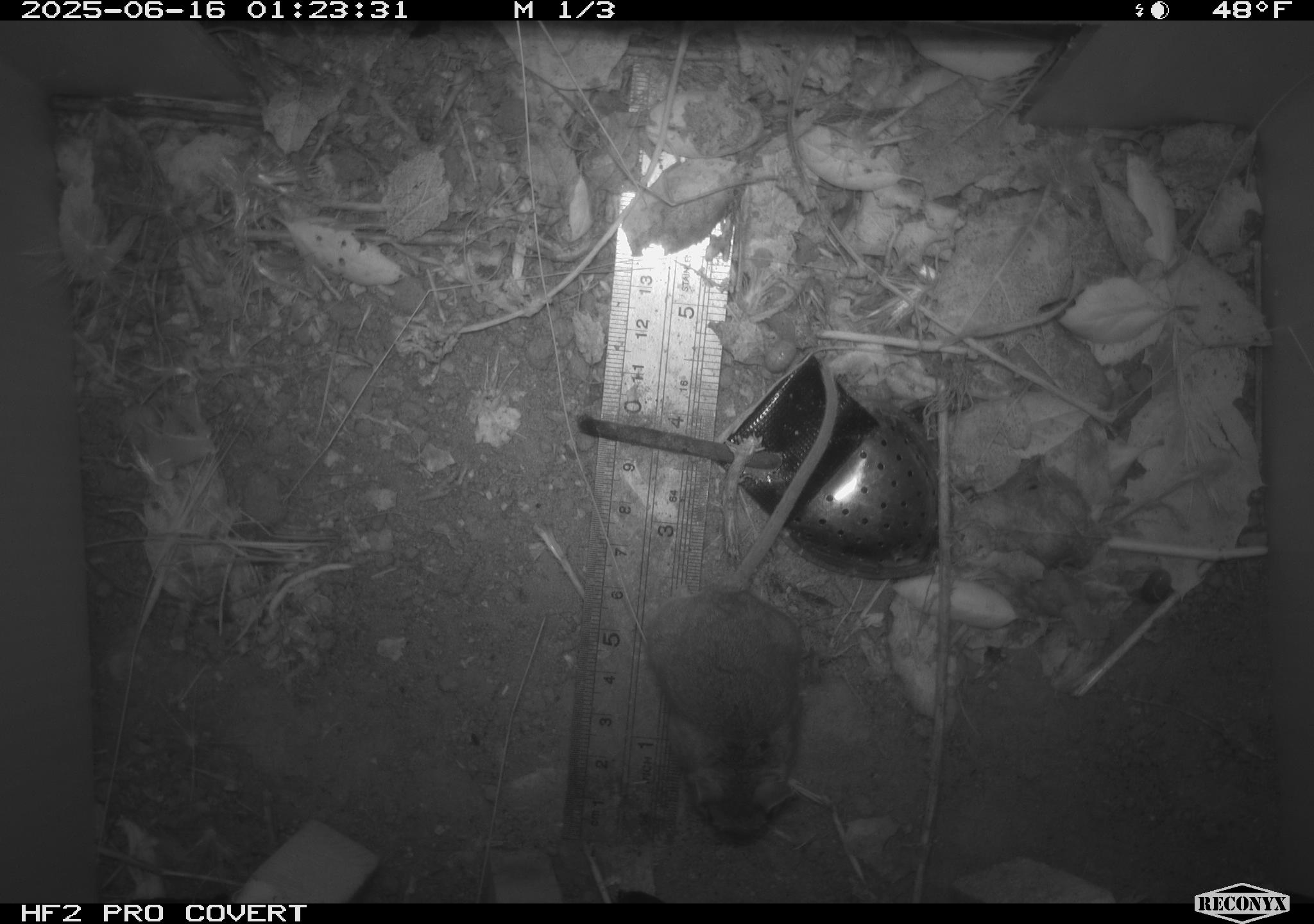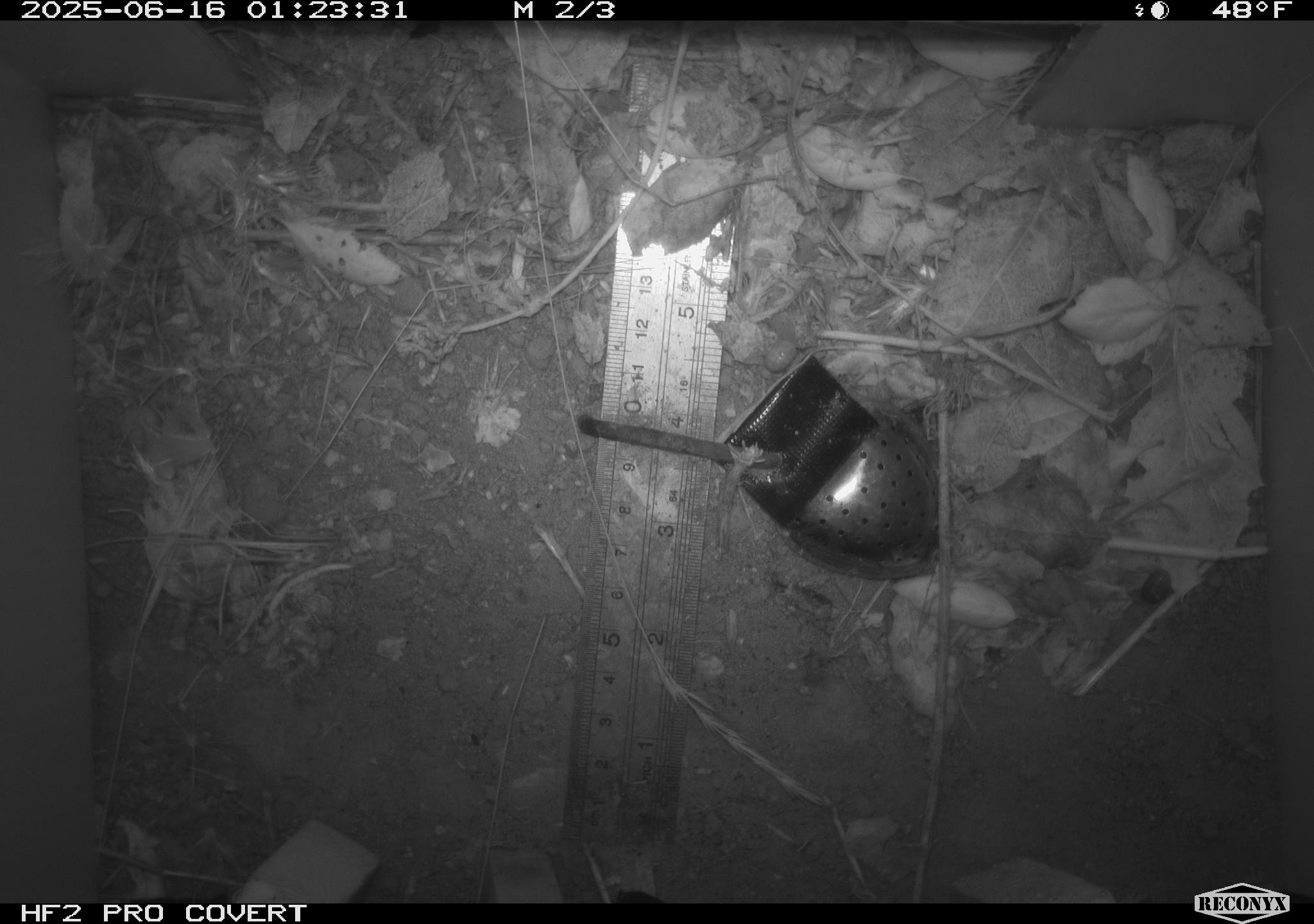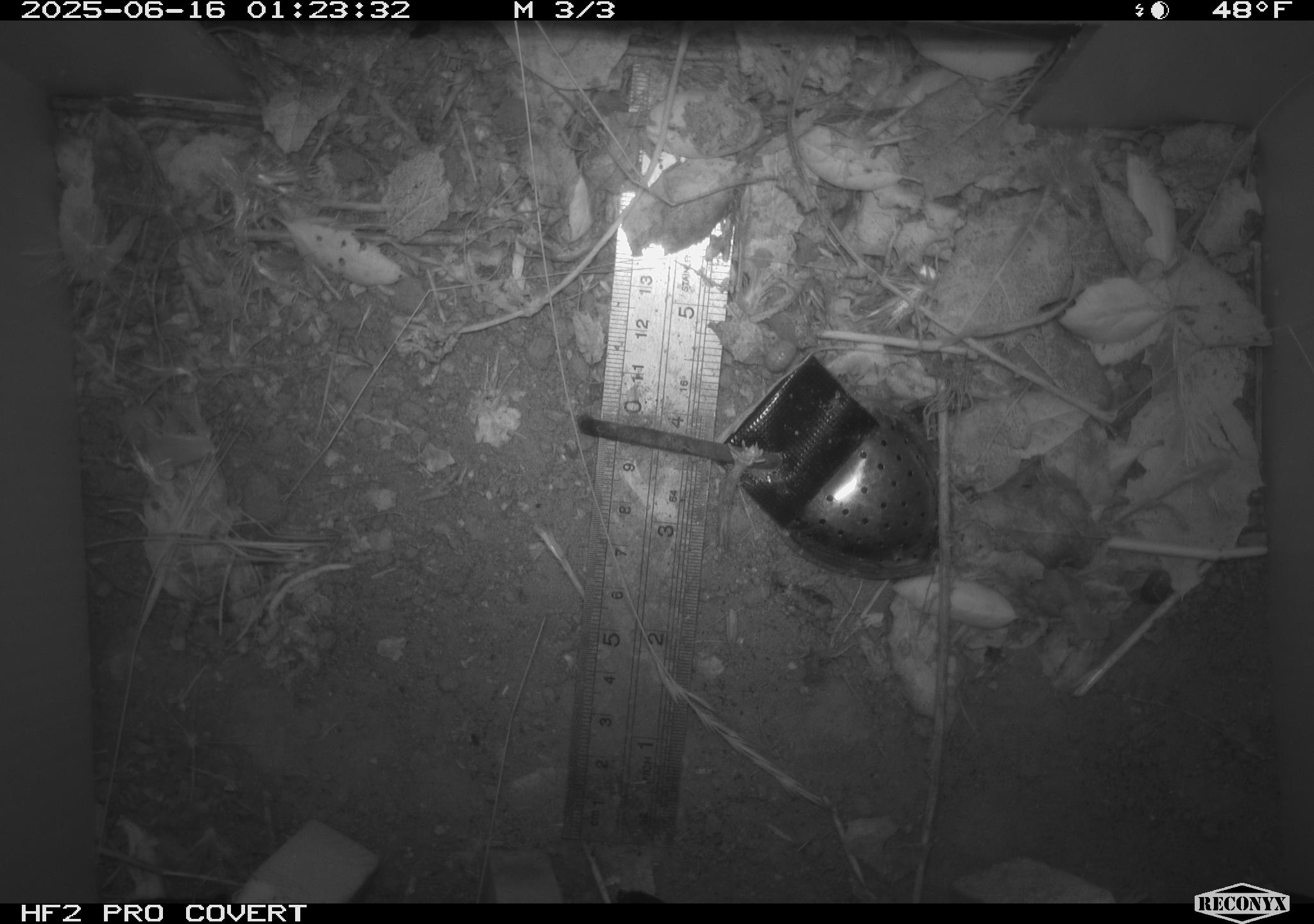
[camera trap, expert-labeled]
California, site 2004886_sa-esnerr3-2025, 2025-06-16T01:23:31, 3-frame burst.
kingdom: Animalia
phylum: Chordata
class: Mammalia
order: Rodentia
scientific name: Rodentia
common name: rodent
Rodent (Rodentia).